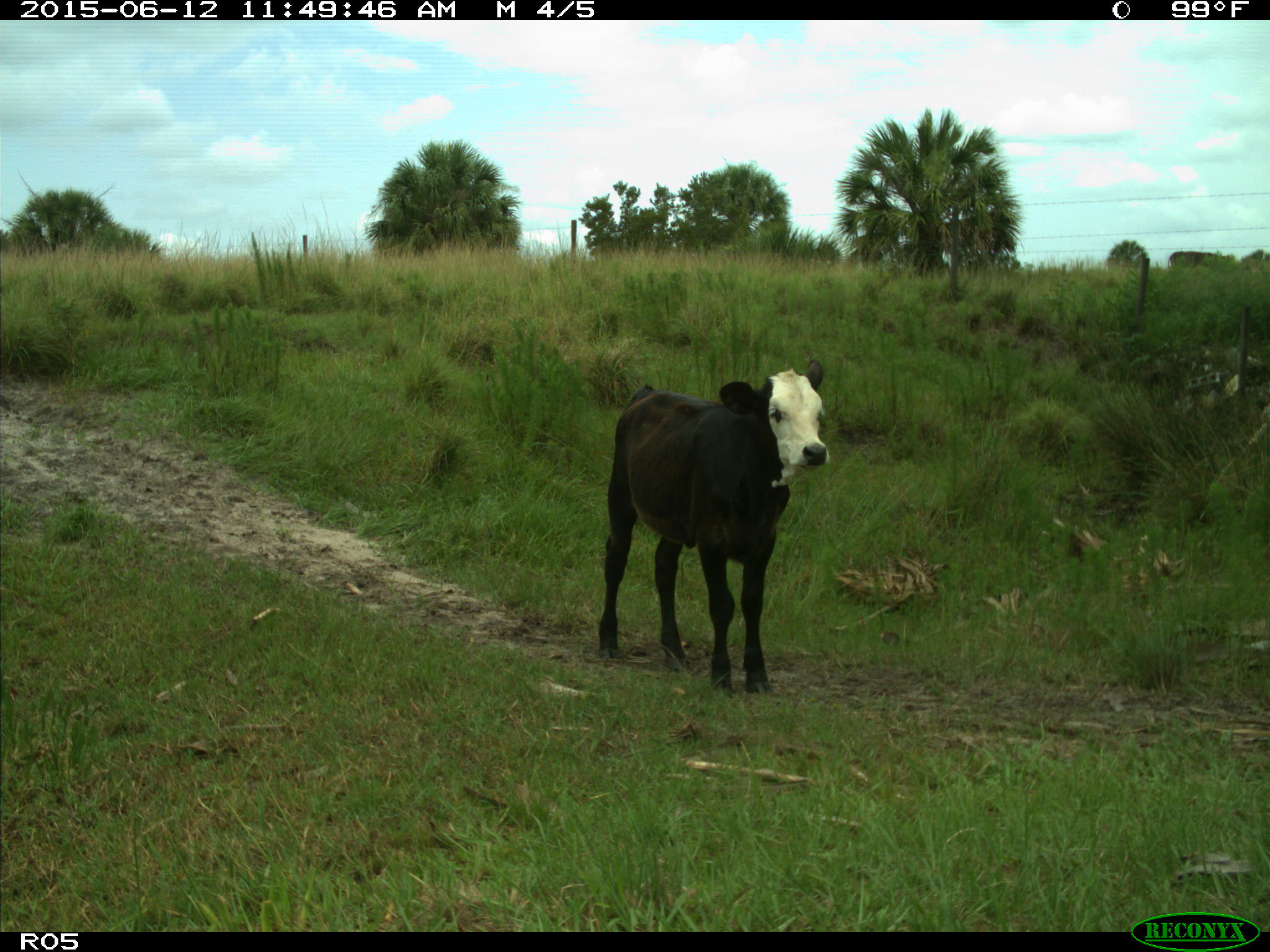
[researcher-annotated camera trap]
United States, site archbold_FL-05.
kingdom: Animalia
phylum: Chordata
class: Mammalia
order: Artiodactyla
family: Bovidae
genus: Bos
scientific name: Bos taurus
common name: domestic cow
Bos taurus (domestic cow).